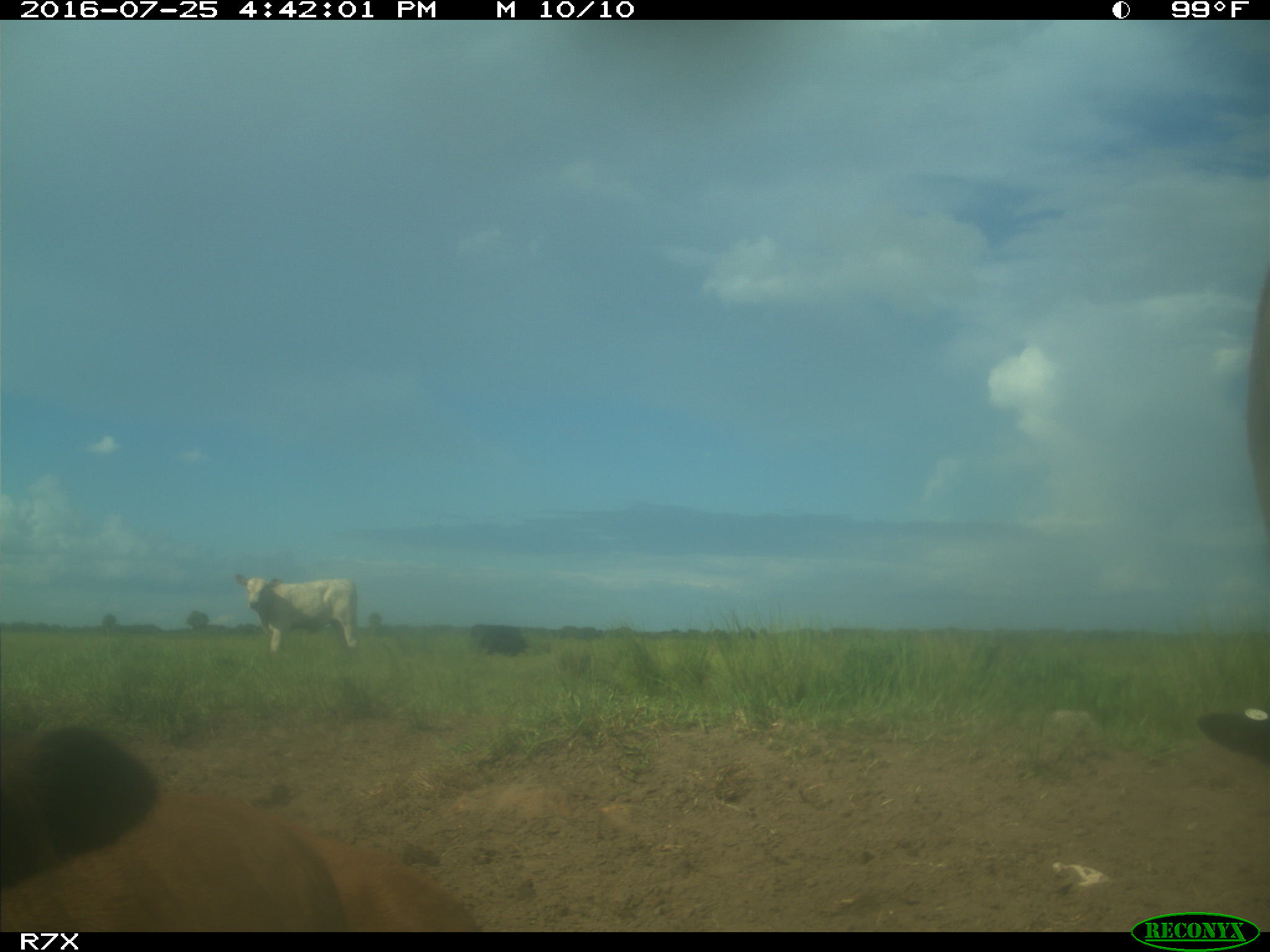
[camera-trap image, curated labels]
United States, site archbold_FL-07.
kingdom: Animalia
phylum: Chordata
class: Mammalia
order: Artiodactyla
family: Bovidae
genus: Bos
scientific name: Bos taurus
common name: domestic cow